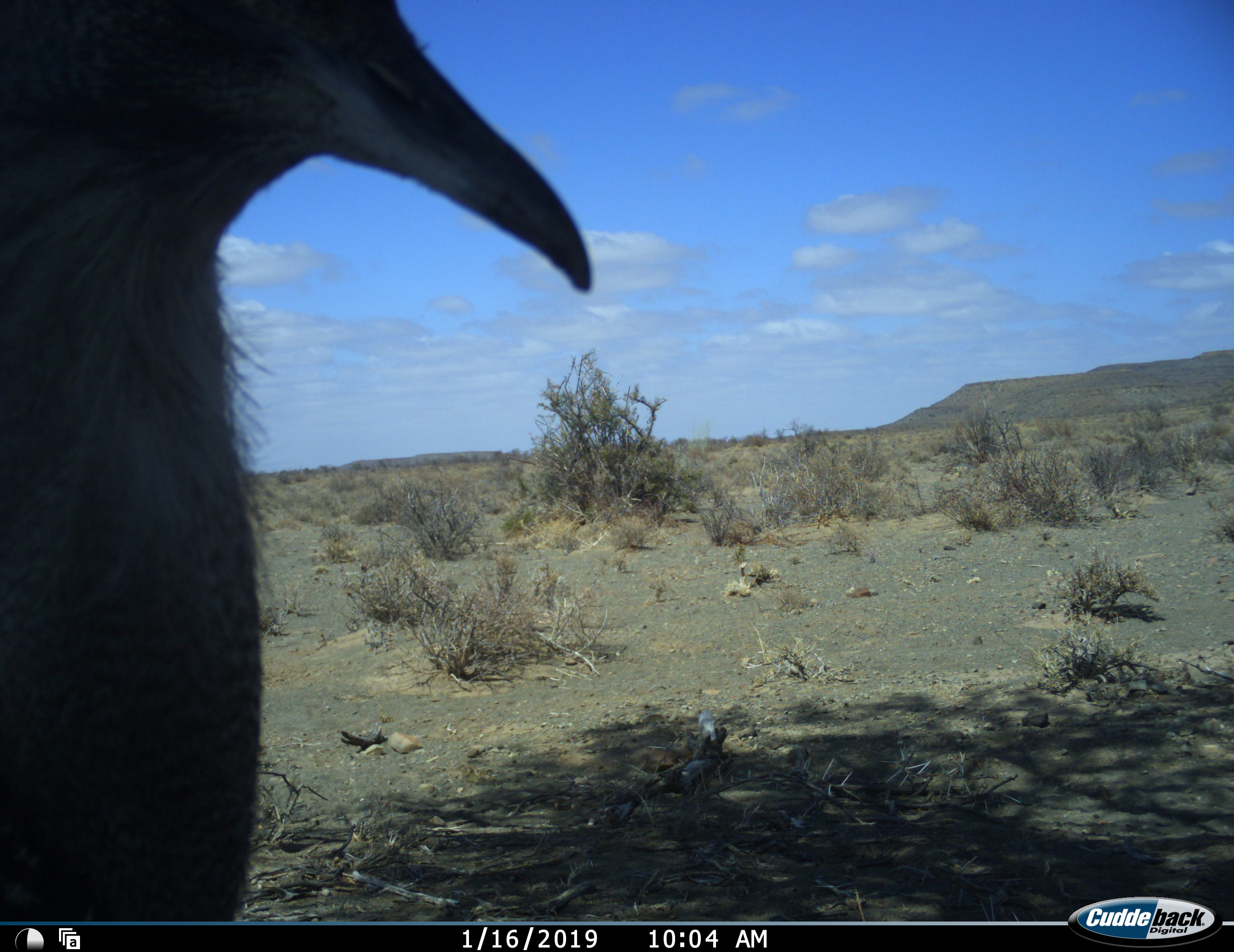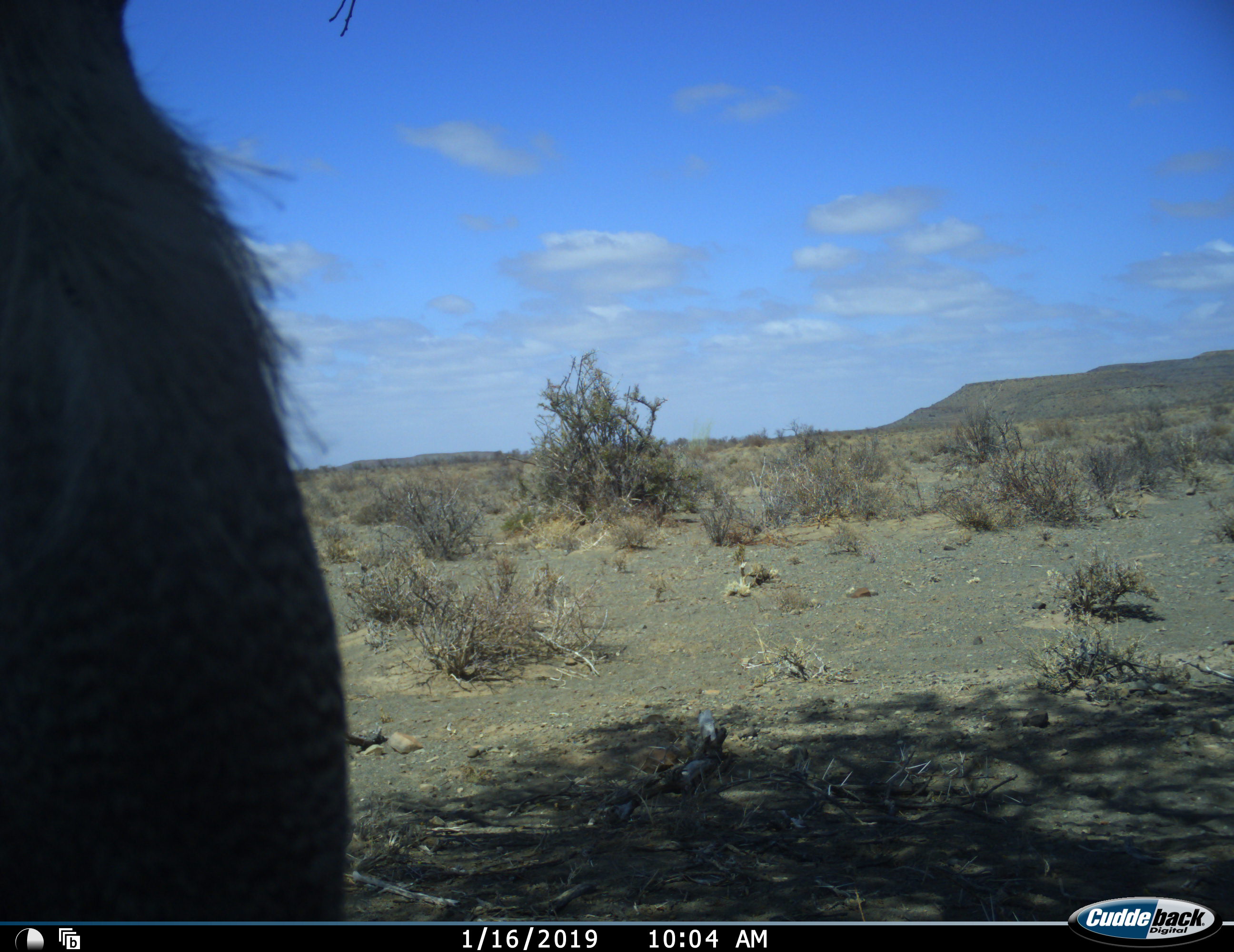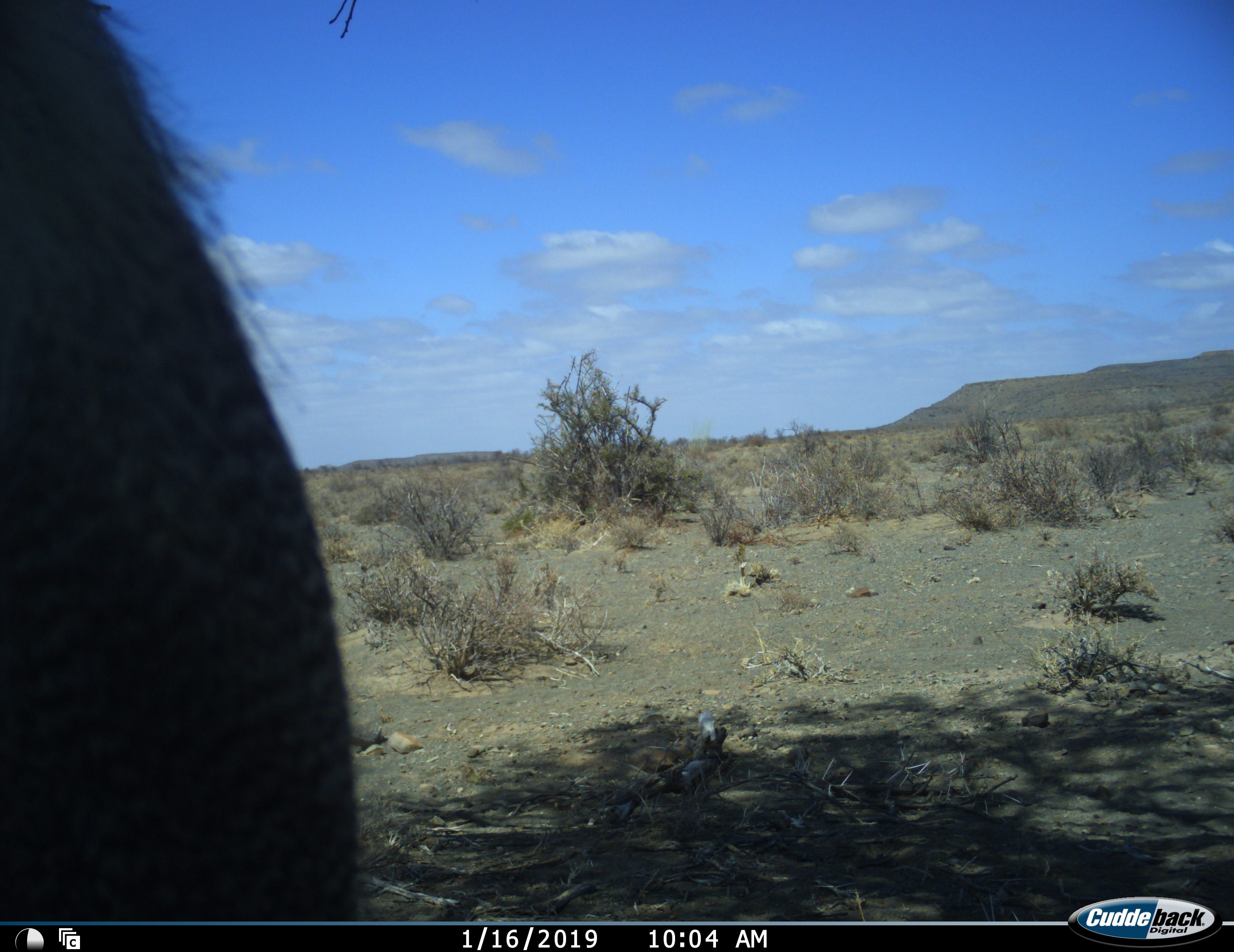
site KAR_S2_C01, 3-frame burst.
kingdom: Animalia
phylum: Chordata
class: Aves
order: Otidiformes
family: Otididae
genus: Ardeotis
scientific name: Ardeotis kori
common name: kori bustard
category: bustardkori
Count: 1.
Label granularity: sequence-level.